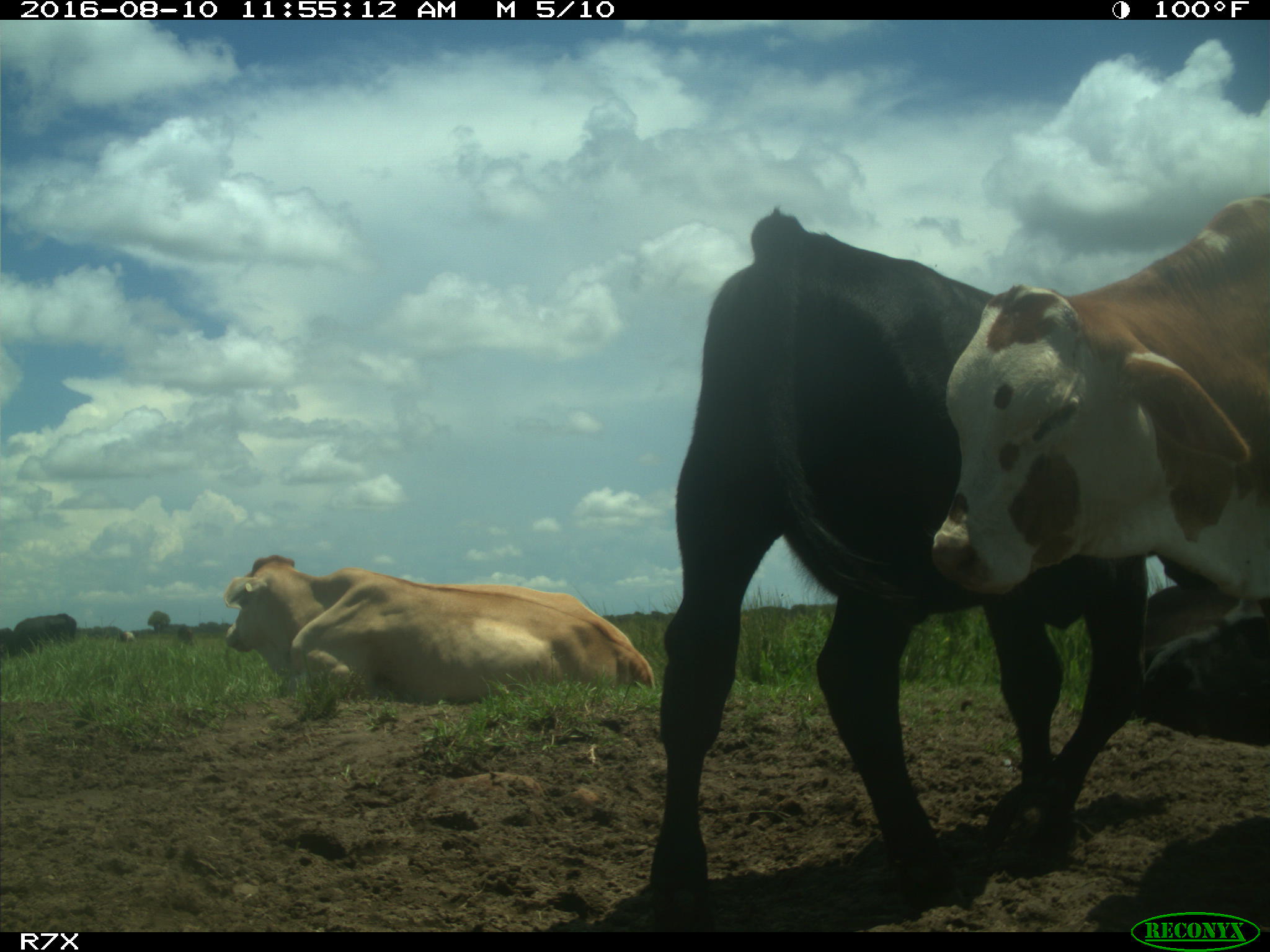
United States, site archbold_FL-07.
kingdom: Animalia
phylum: Chordata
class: Mammalia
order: Artiodactyla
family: Bovidae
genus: Bos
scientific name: Bos taurus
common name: domestic cow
Bos taurus (domestic cow).